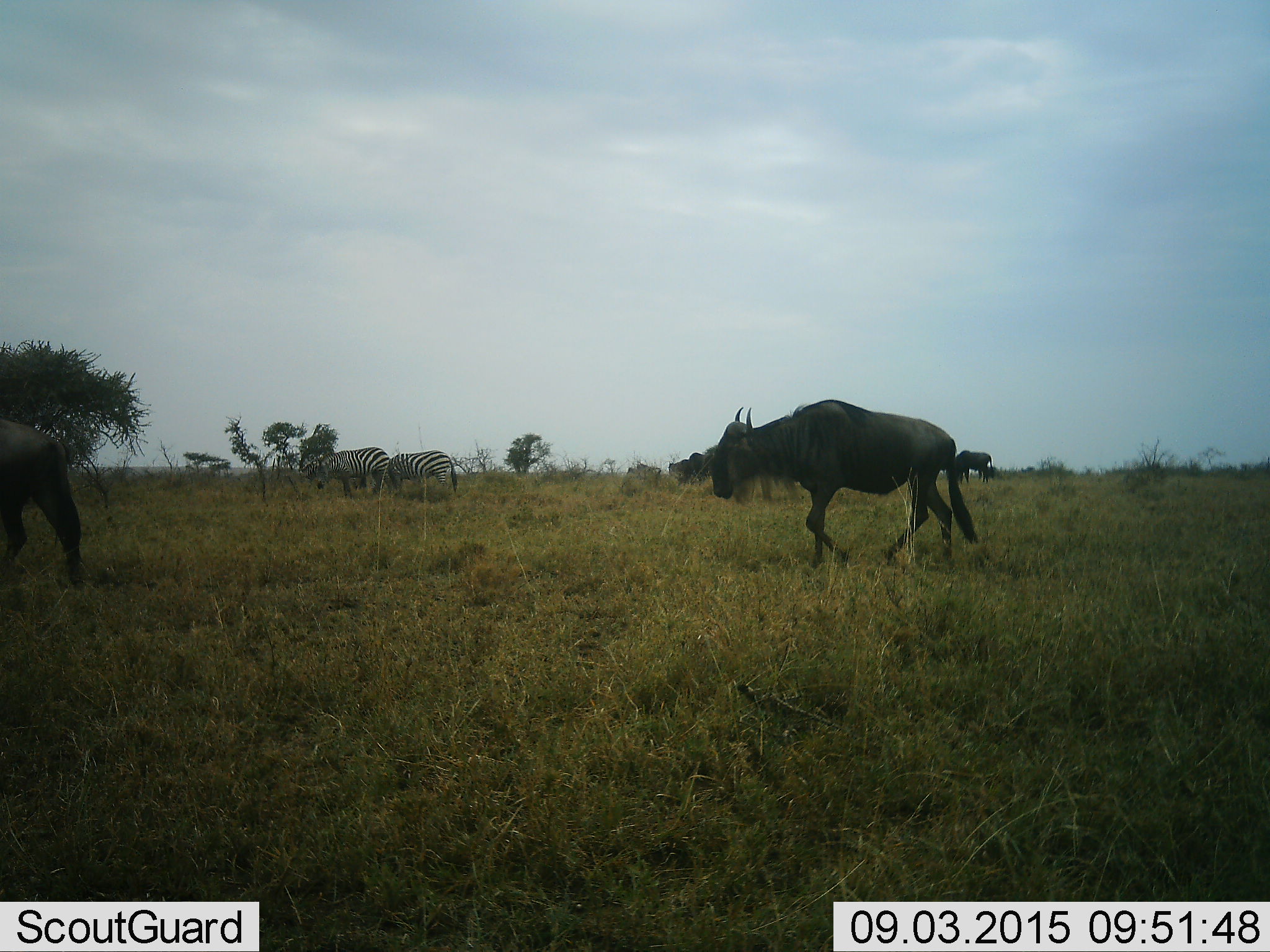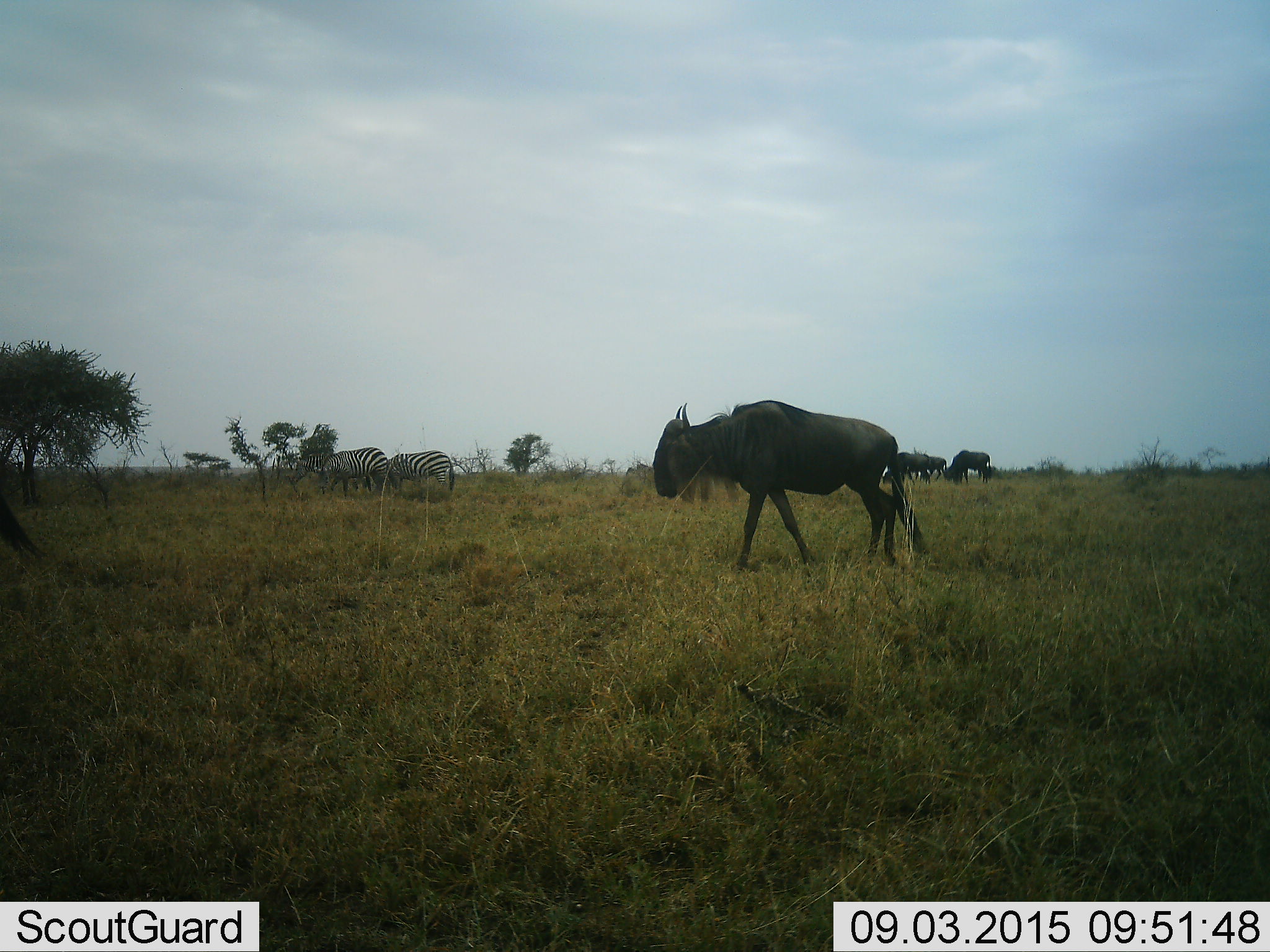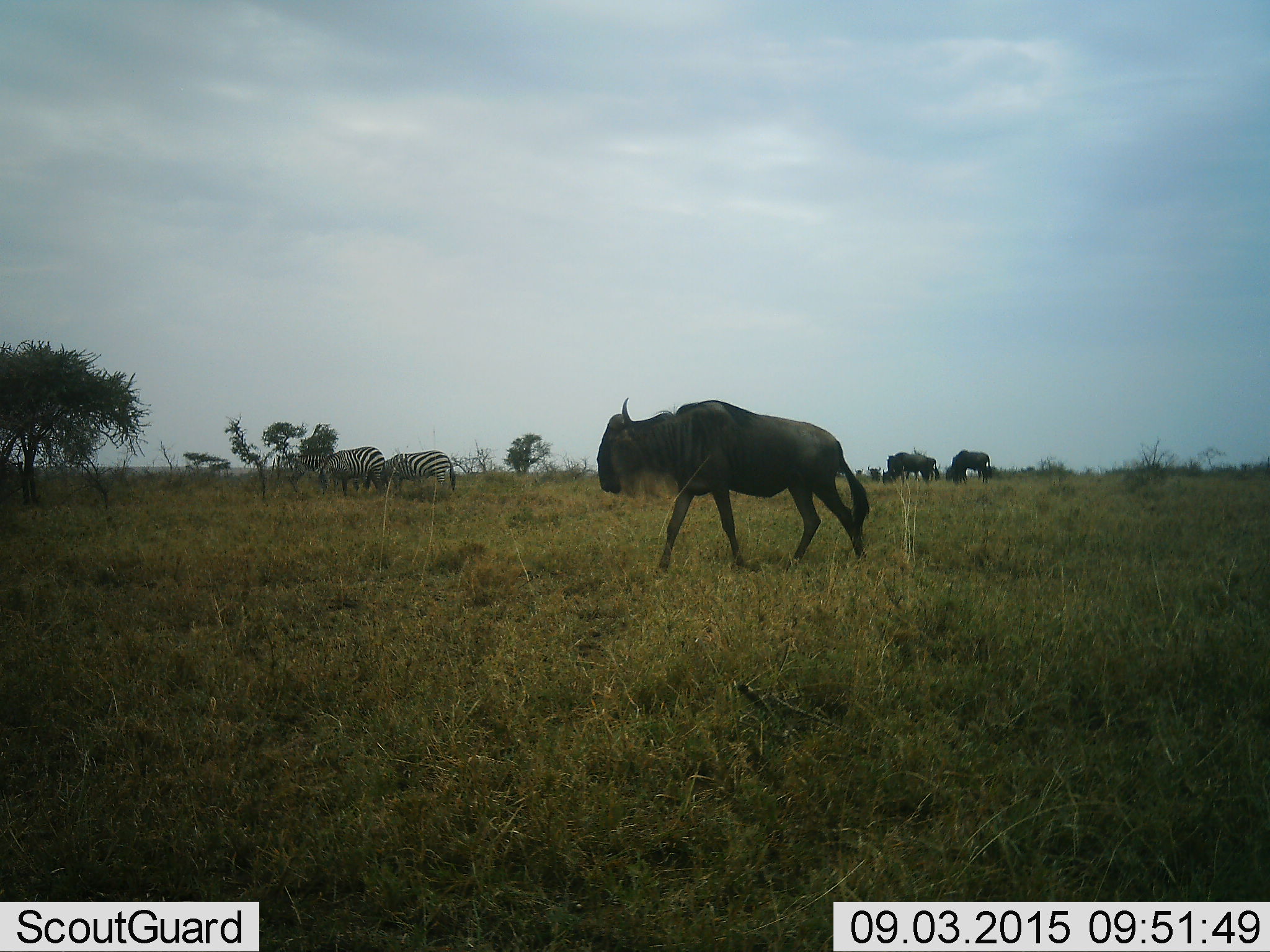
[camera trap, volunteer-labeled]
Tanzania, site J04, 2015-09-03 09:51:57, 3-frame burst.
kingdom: Animalia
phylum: Chordata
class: Mammalia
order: Artiodactyla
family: Bovidae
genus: Connochaetes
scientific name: Connochaetes taurinus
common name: blue wildebeest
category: wildebeest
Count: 4.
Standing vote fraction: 0%.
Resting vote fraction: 0%.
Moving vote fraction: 100%.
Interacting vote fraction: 0%.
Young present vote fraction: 0%.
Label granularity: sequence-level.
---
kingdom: Animalia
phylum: Chordata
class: Mammalia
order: Perissodactyla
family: Equidae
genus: Equus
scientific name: Equus quagga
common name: plains zebra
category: zebra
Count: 3.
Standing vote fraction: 62%.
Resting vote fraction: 0%.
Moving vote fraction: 0%.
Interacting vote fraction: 0%.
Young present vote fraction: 0%.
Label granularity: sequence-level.